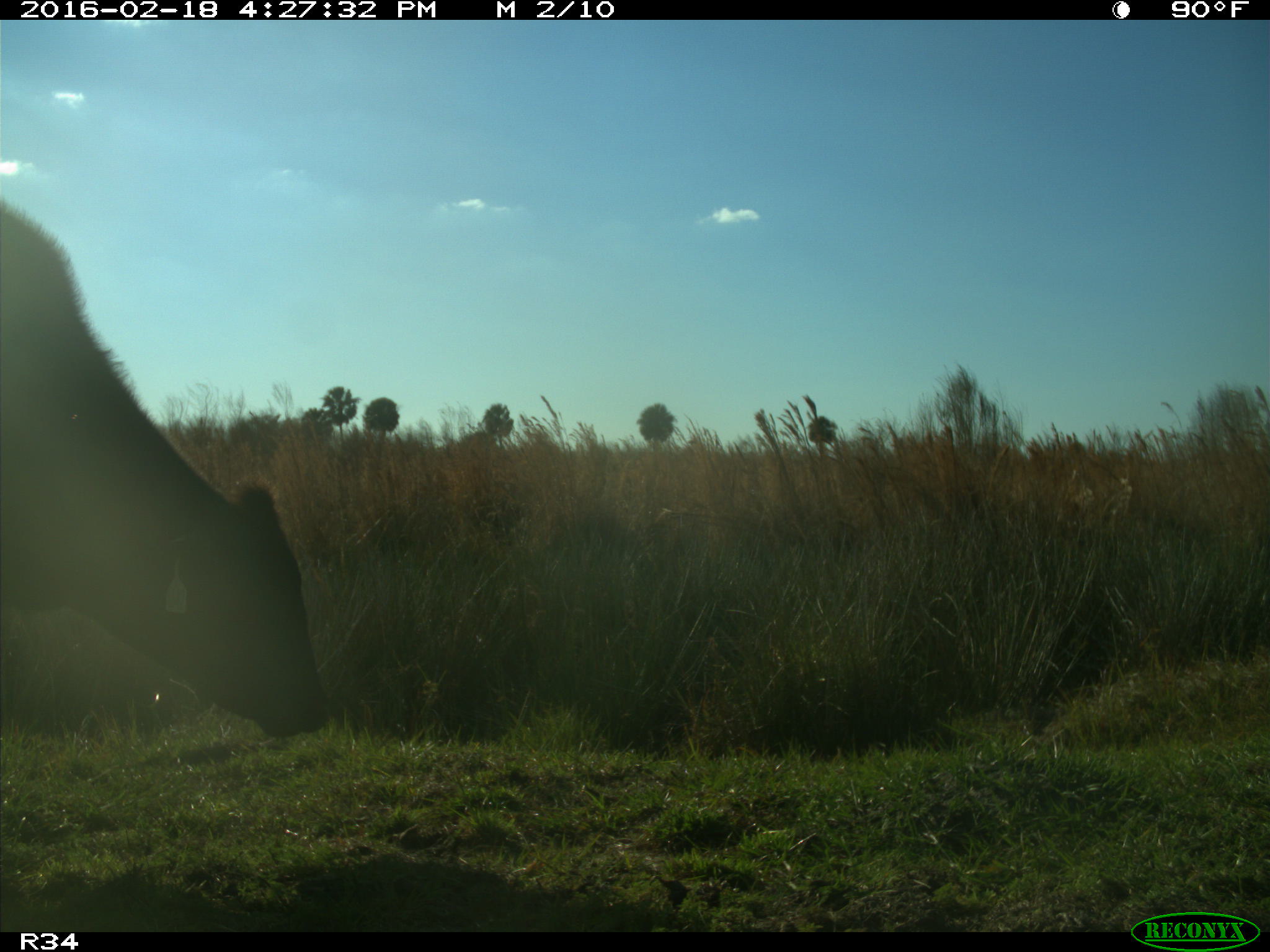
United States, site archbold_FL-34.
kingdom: Animalia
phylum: Chordata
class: Mammalia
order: Artiodactyla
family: Bovidae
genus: Bos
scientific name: Bos taurus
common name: domestic cow